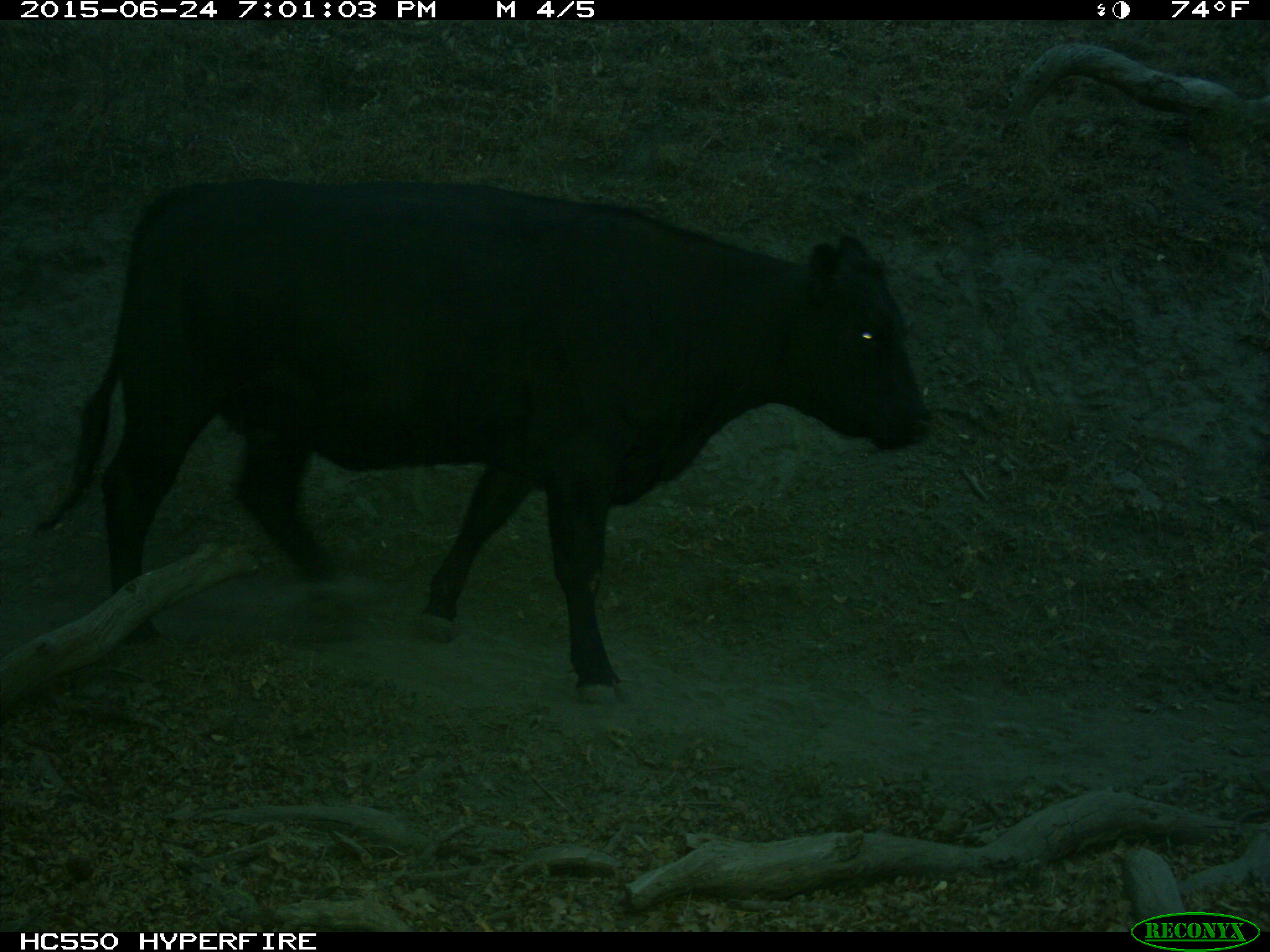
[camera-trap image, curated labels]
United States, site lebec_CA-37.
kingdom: Animalia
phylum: Chordata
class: Mammalia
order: Artiodactyla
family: Bovidae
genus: Bos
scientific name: Bos taurus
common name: domestic cow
Bos taurus (domestic cow).